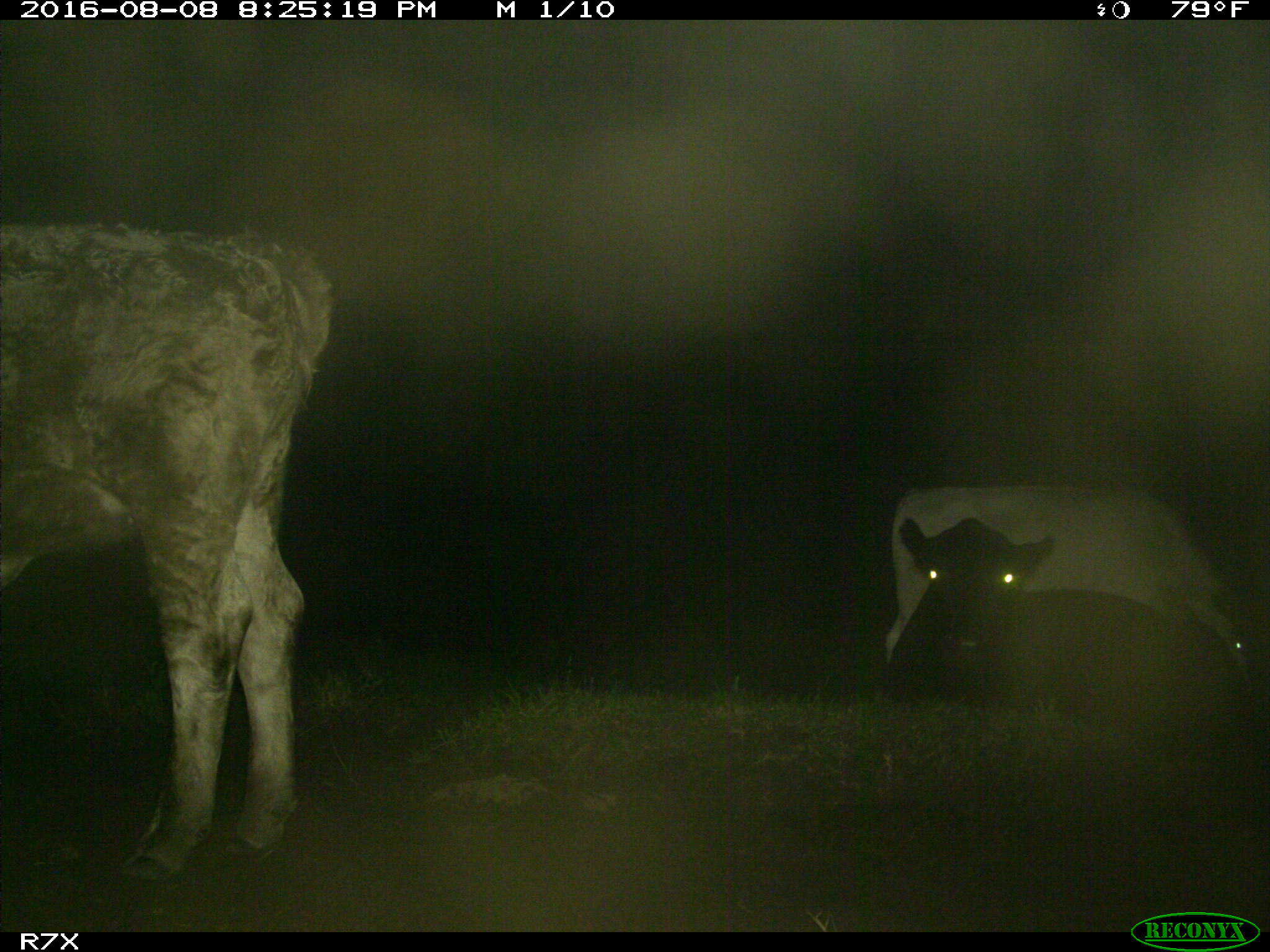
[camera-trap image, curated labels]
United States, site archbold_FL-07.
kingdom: Animalia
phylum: Chordata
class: Mammalia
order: Artiodactyla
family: Bovidae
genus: Bos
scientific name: Bos taurus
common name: domestic cow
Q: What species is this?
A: Bos taurus (domestic cow).